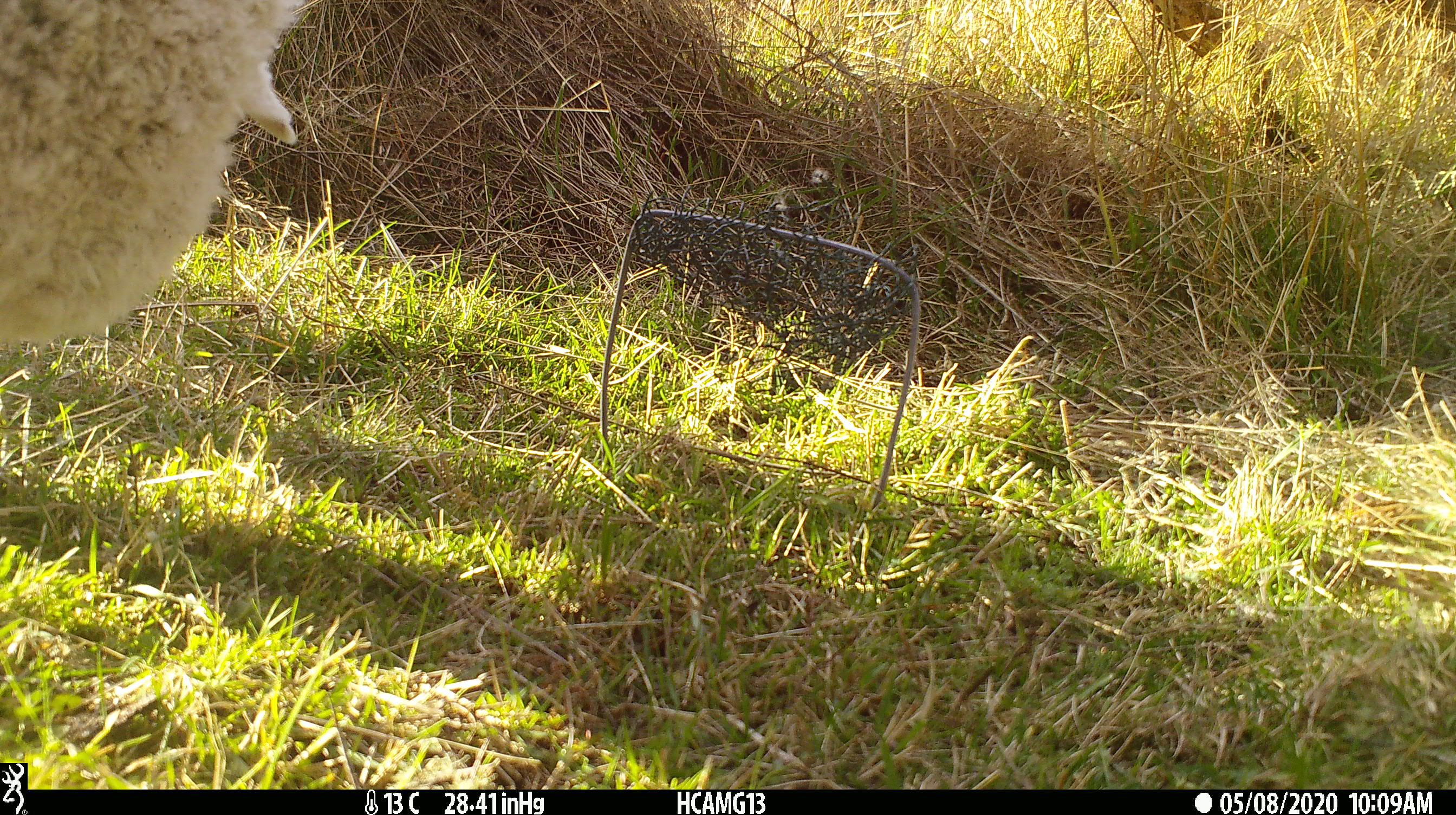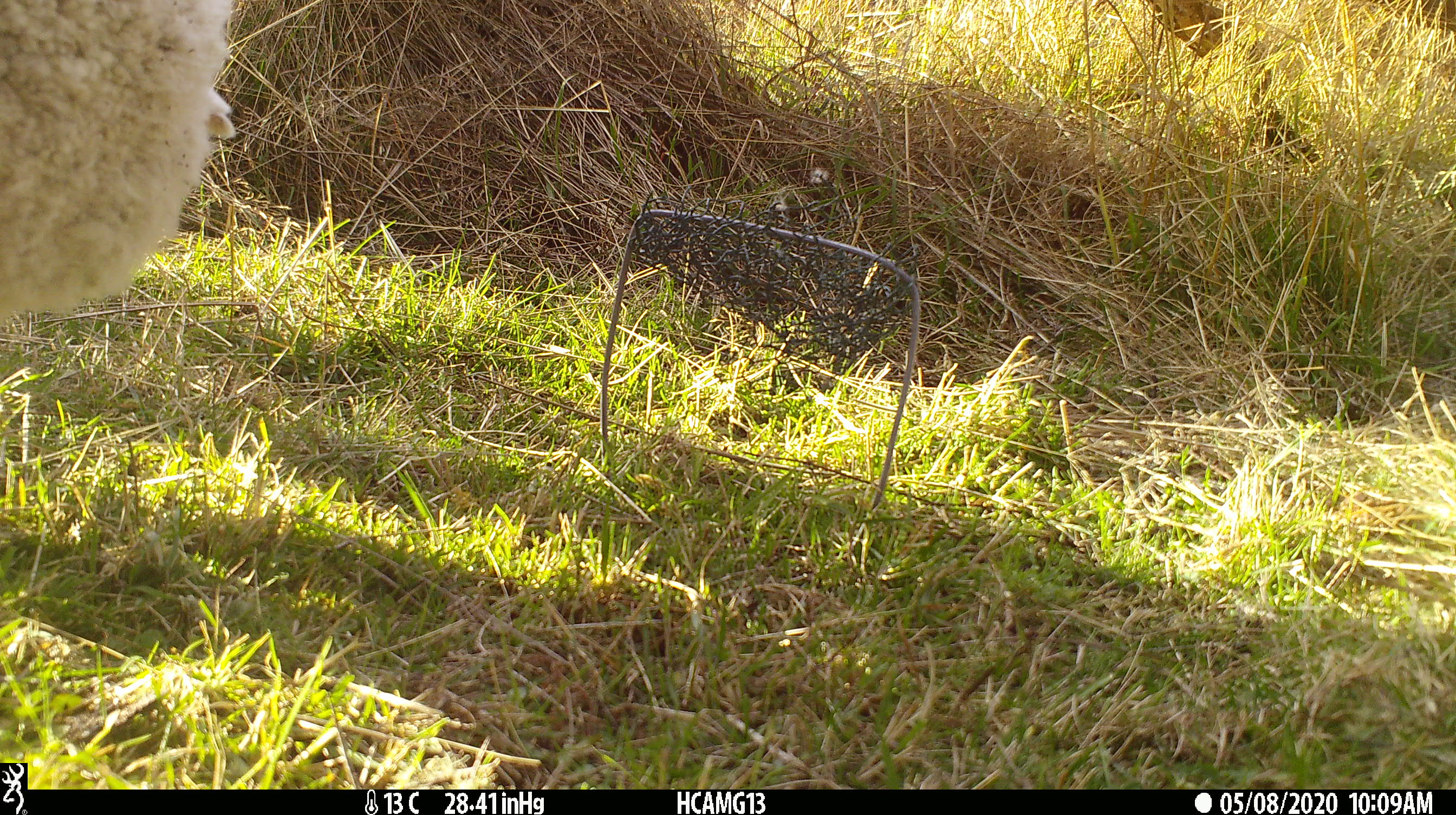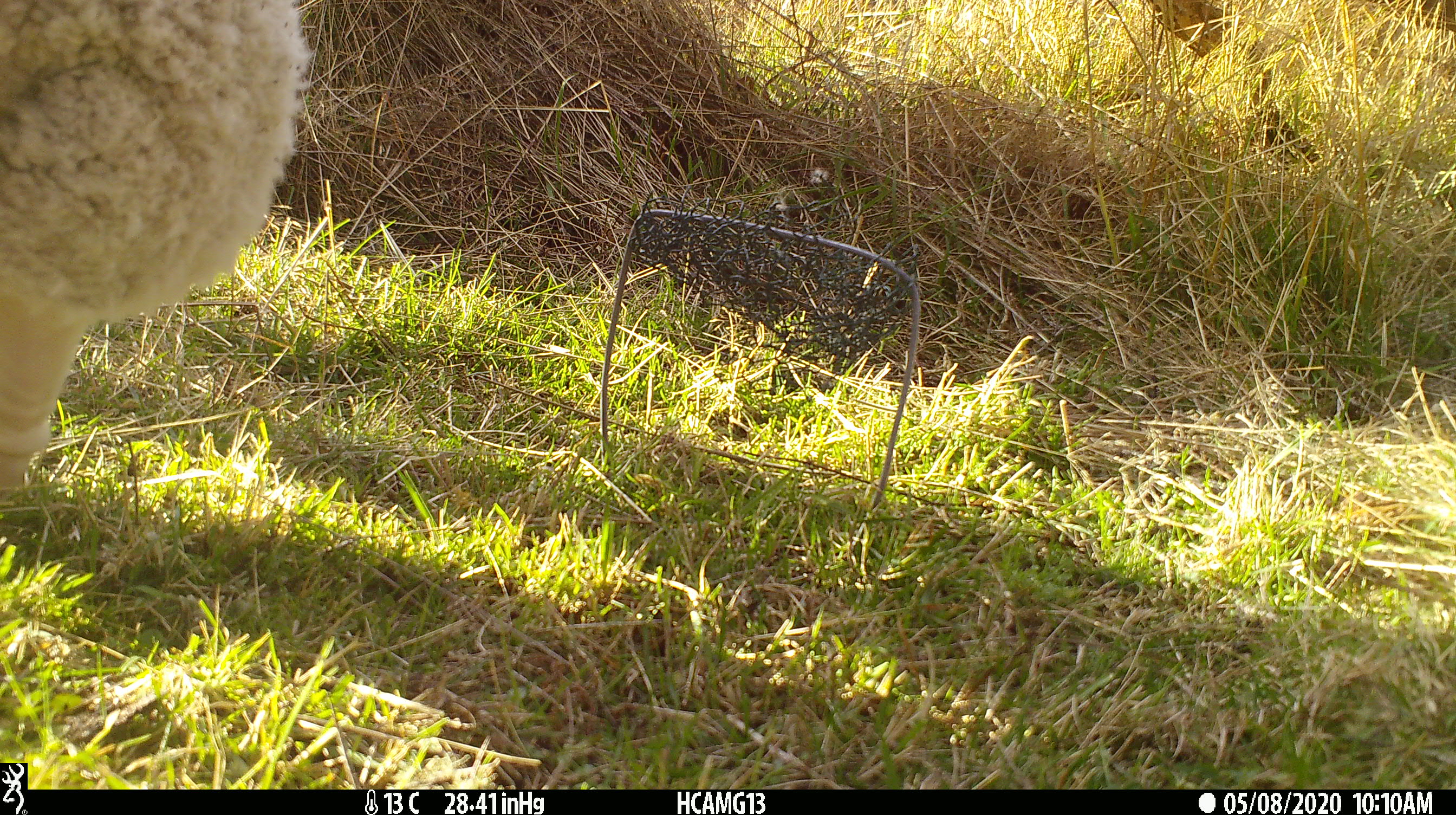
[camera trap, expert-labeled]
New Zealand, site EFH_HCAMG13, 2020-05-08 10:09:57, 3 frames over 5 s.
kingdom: Animalia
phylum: Chordata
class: Mammalia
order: Artiodactyla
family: Bovidae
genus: Ovis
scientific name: Ovis aries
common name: domestic sheep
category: sheep